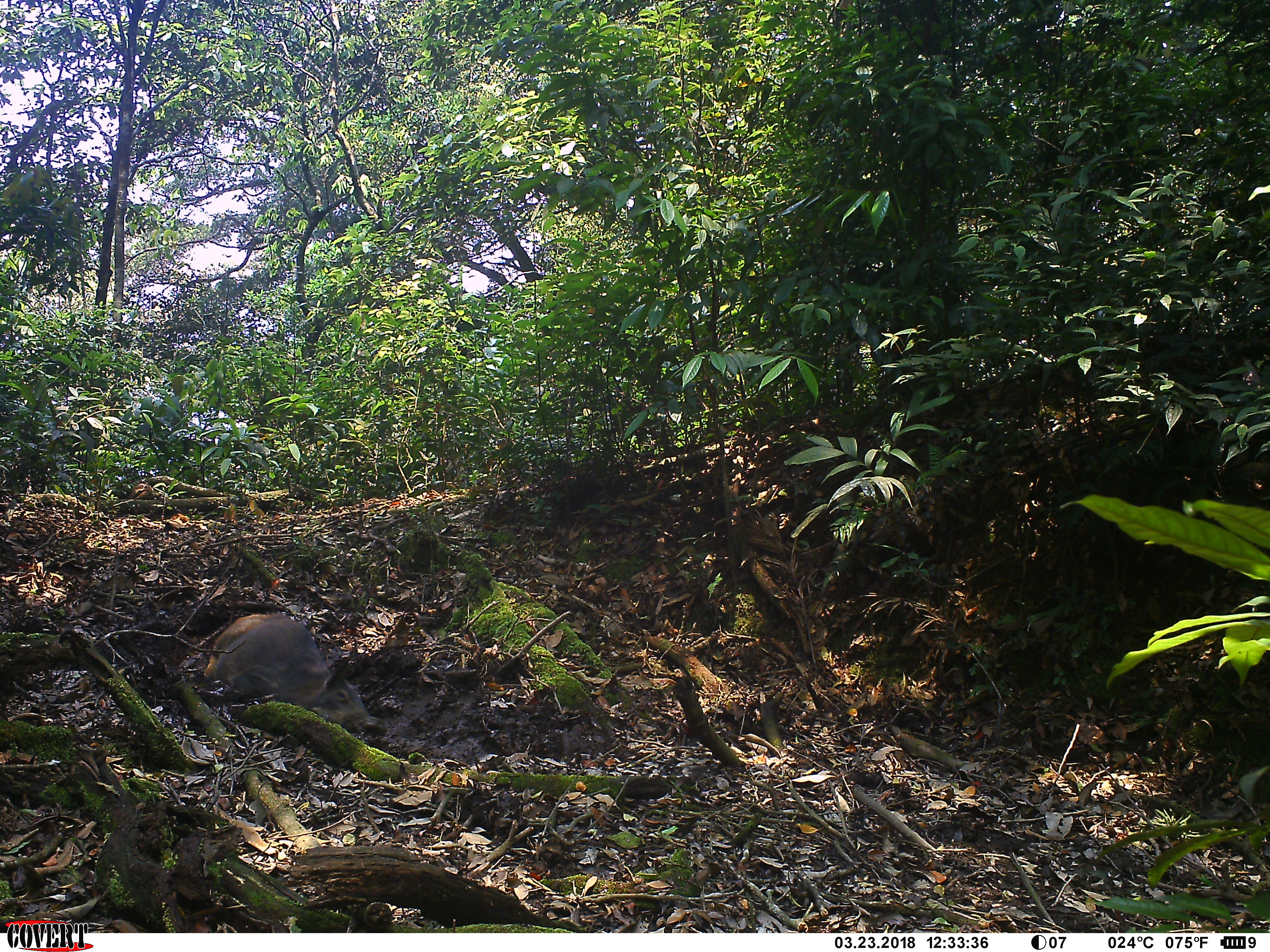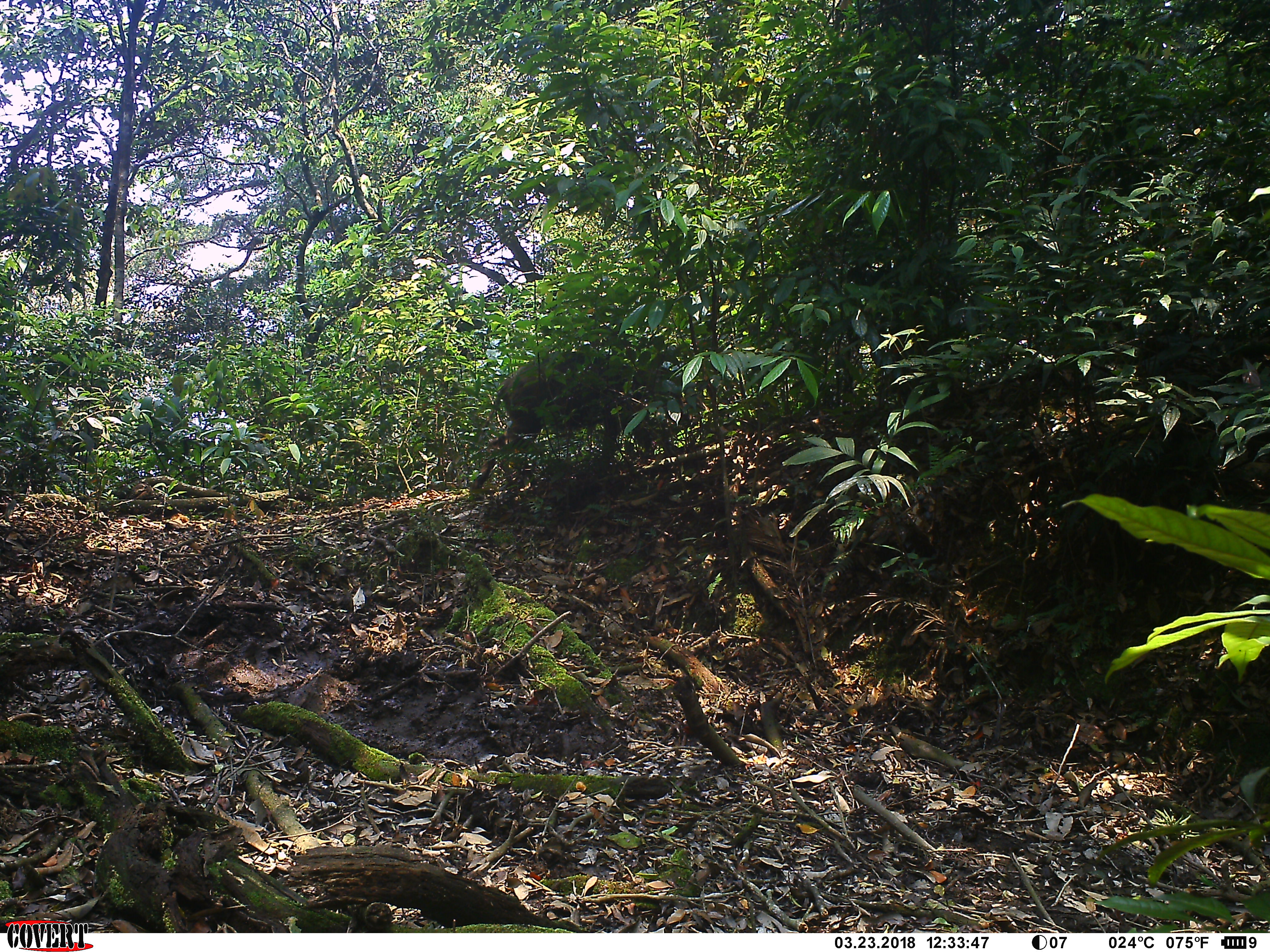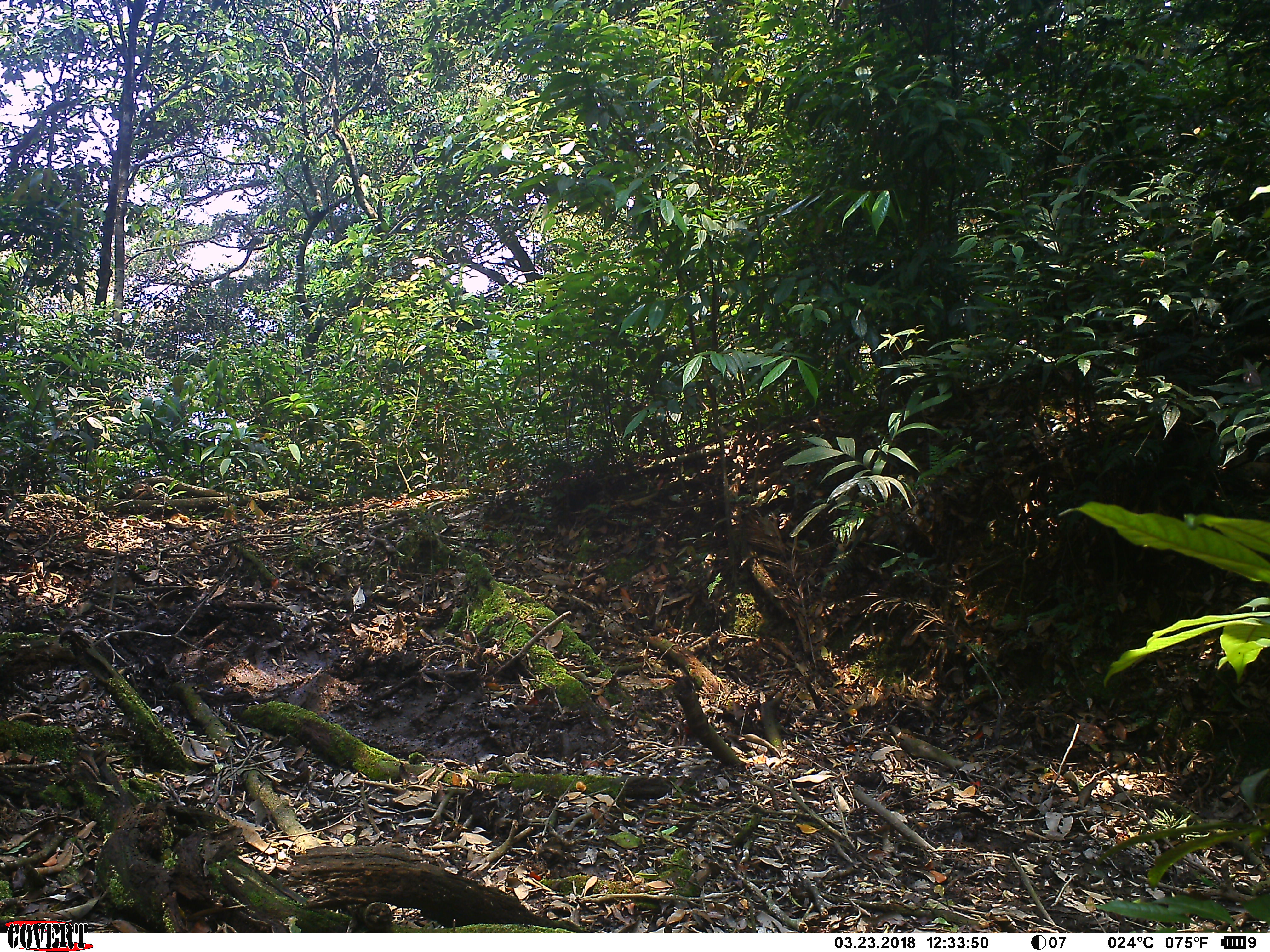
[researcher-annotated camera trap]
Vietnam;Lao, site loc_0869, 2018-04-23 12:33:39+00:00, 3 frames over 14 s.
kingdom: Animalia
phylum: Chordata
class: Mammalia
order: Artiodactyla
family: Suidae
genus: Sus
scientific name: Sus scrofa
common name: eurasian wild pig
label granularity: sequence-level